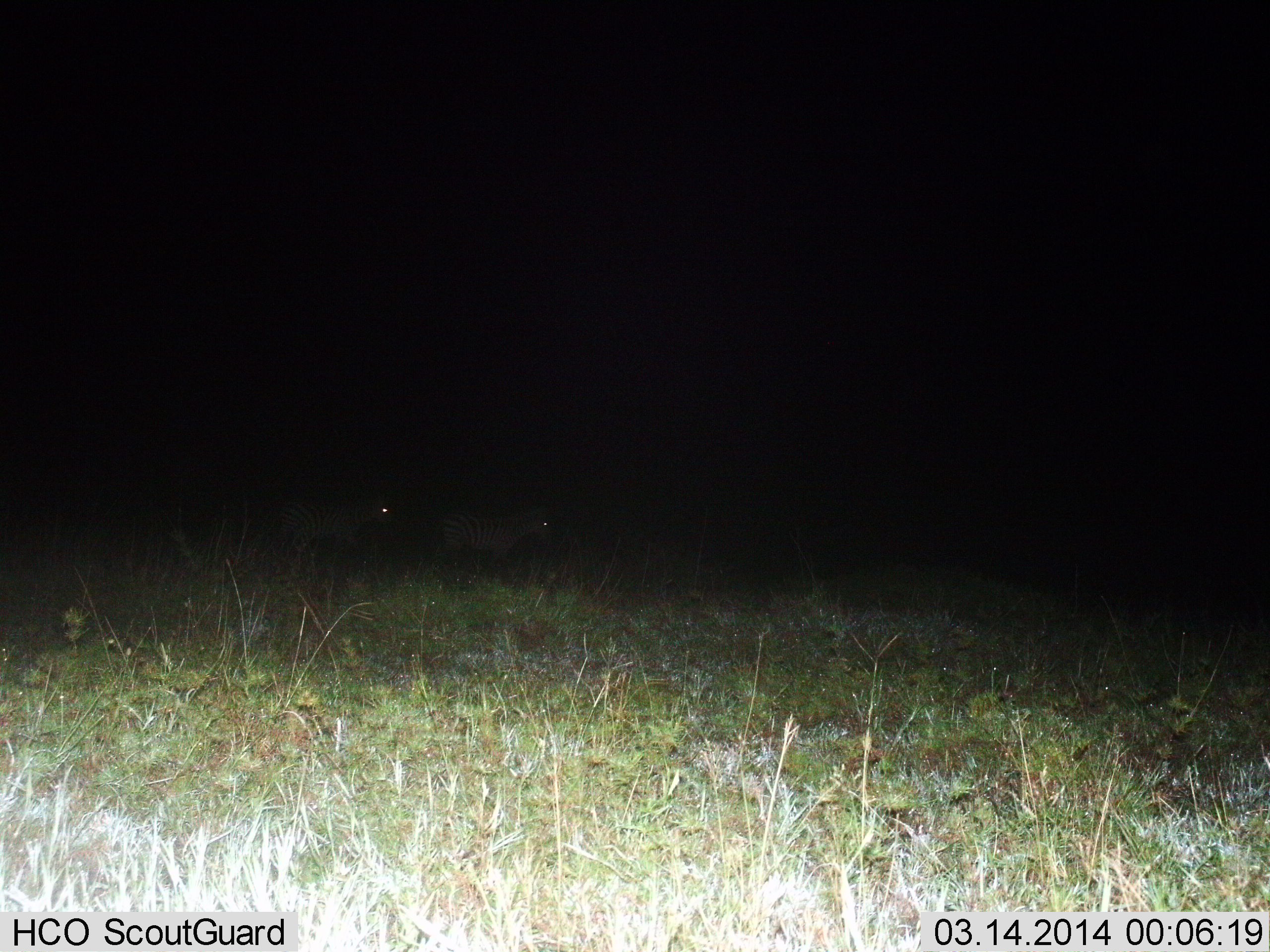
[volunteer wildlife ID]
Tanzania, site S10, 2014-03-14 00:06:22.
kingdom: Animalia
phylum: Chordata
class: Mammalia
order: Perissodactyla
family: Equidae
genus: Equus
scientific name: Equus quagga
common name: plains zebra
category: zebra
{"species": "zebra (plains zebra) (Equus quagga)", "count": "2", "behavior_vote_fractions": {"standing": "80%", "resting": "0%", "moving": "20%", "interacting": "0%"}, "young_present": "0%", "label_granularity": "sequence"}